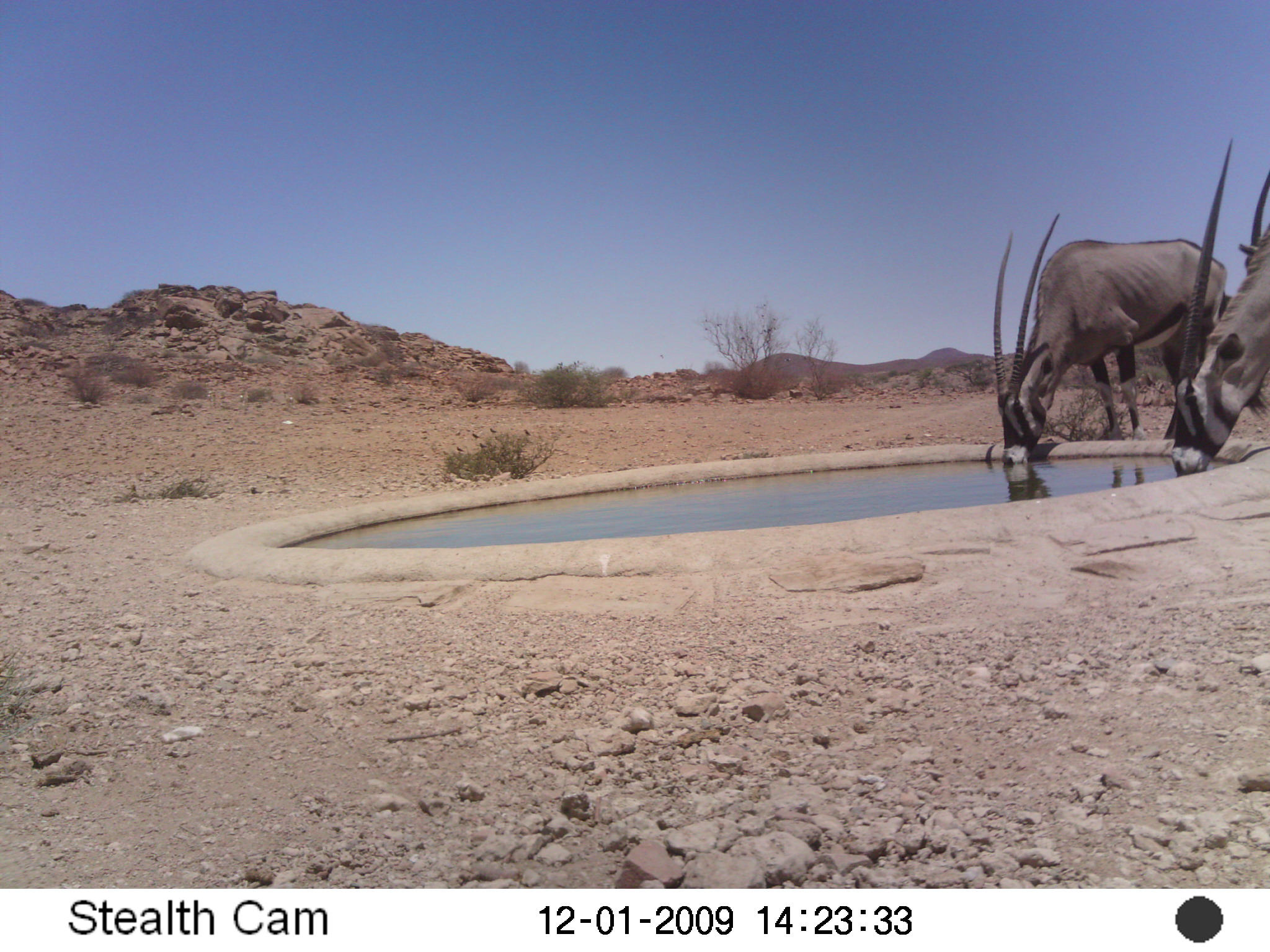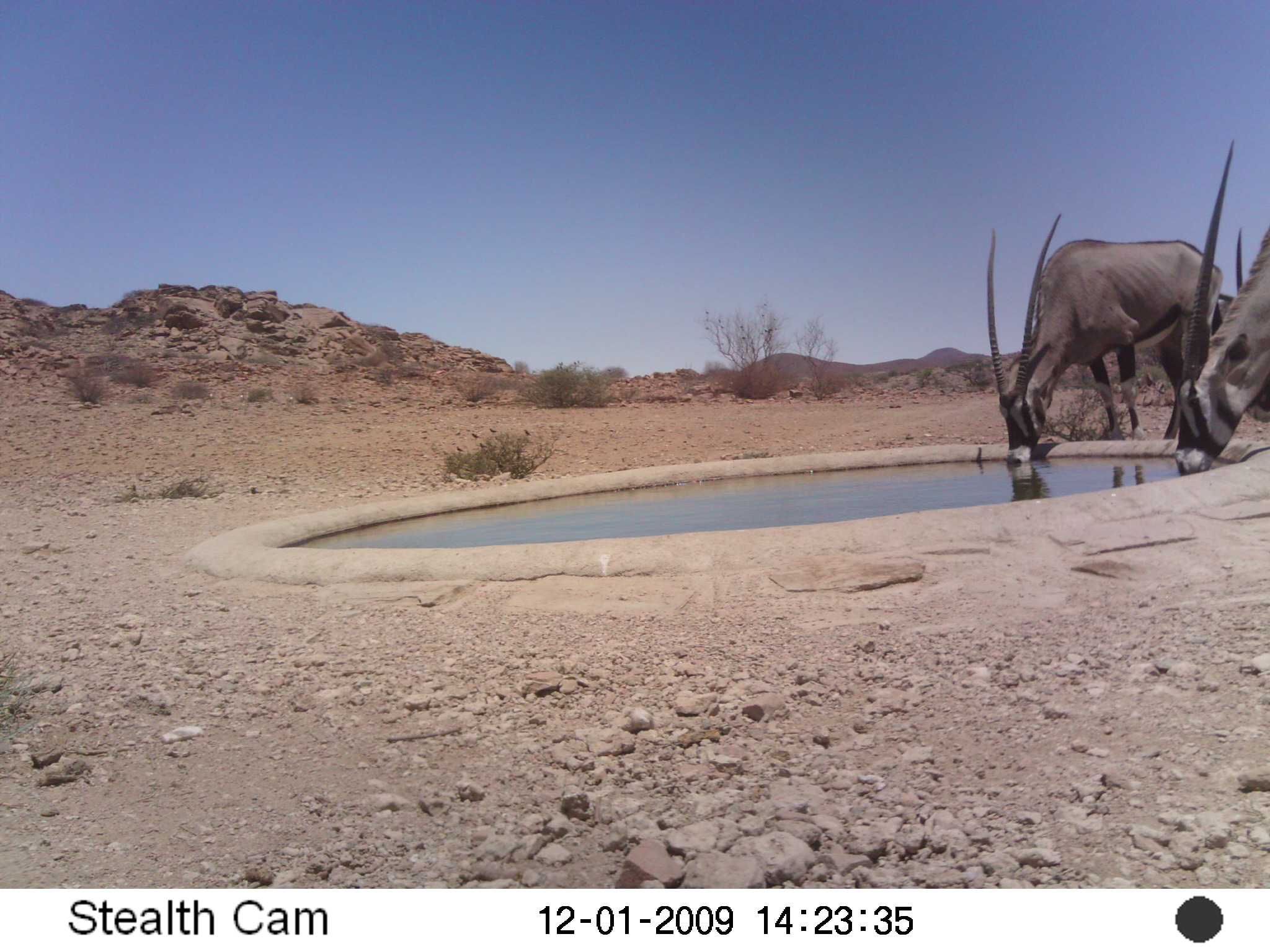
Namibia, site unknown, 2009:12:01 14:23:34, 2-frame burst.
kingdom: Animalia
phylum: Chordata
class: Mammalia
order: Artiodactyla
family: Bovidae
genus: Oryx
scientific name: Oryx gazella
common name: gemsbok